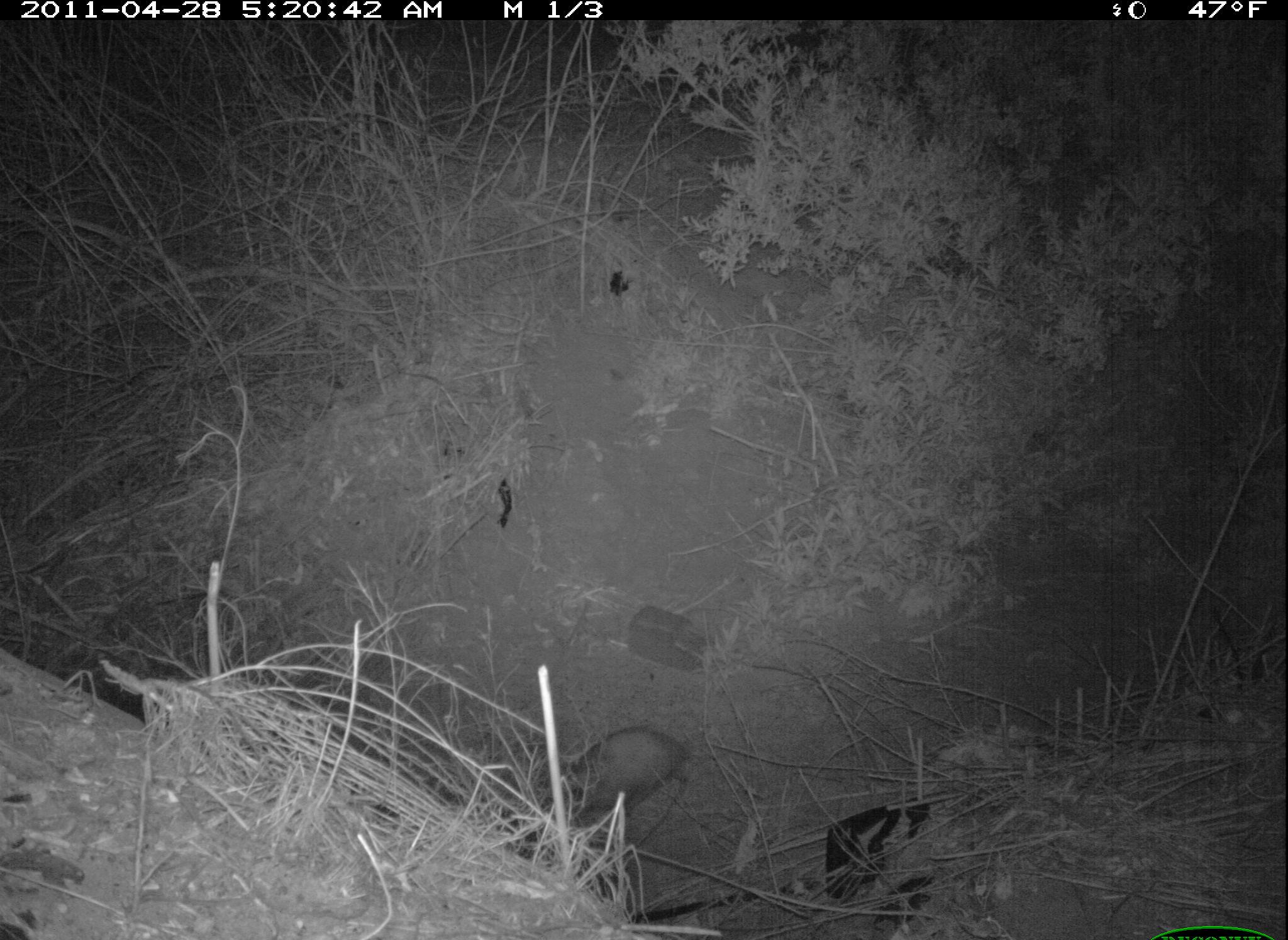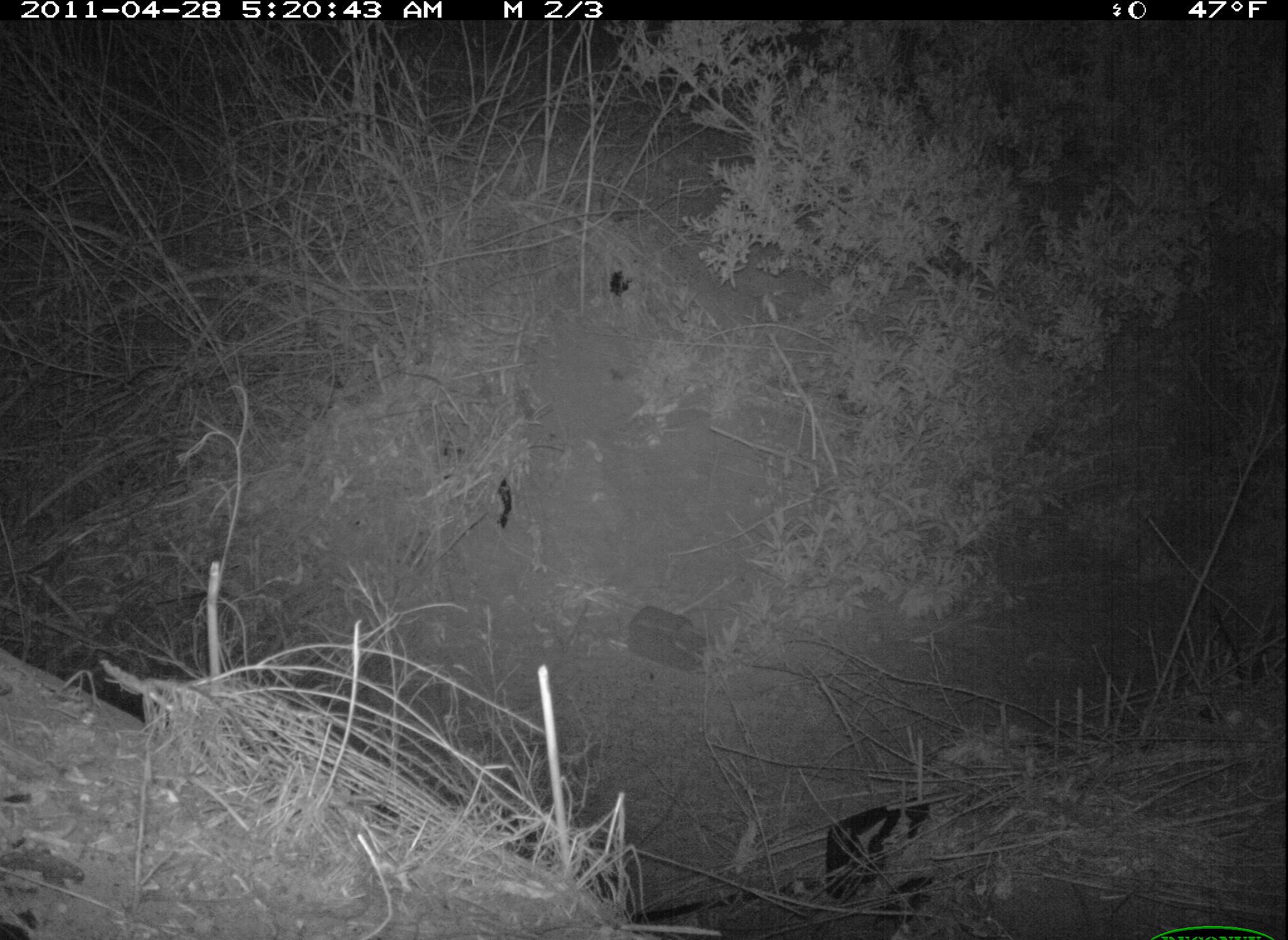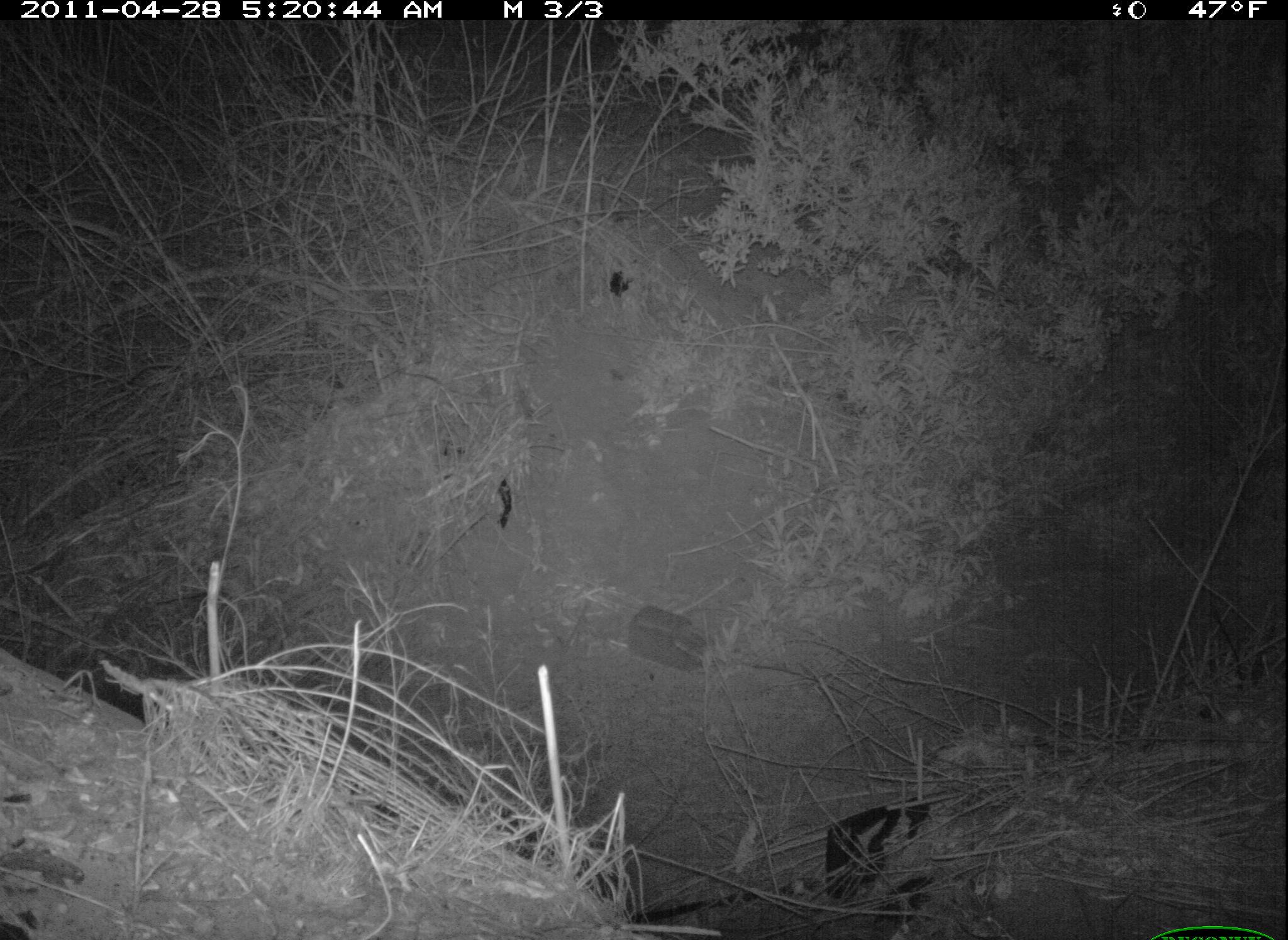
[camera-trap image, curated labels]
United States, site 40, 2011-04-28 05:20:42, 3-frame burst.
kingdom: Animalia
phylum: Chordata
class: Mammalia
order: Didelphimorphia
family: Didelphidae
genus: Didelphis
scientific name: Didelphis virginiana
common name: virginia opossum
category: opossum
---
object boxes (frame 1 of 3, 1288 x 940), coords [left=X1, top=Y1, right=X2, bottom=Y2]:
opossum: [left=507, top=697, right=726, bottom=834]